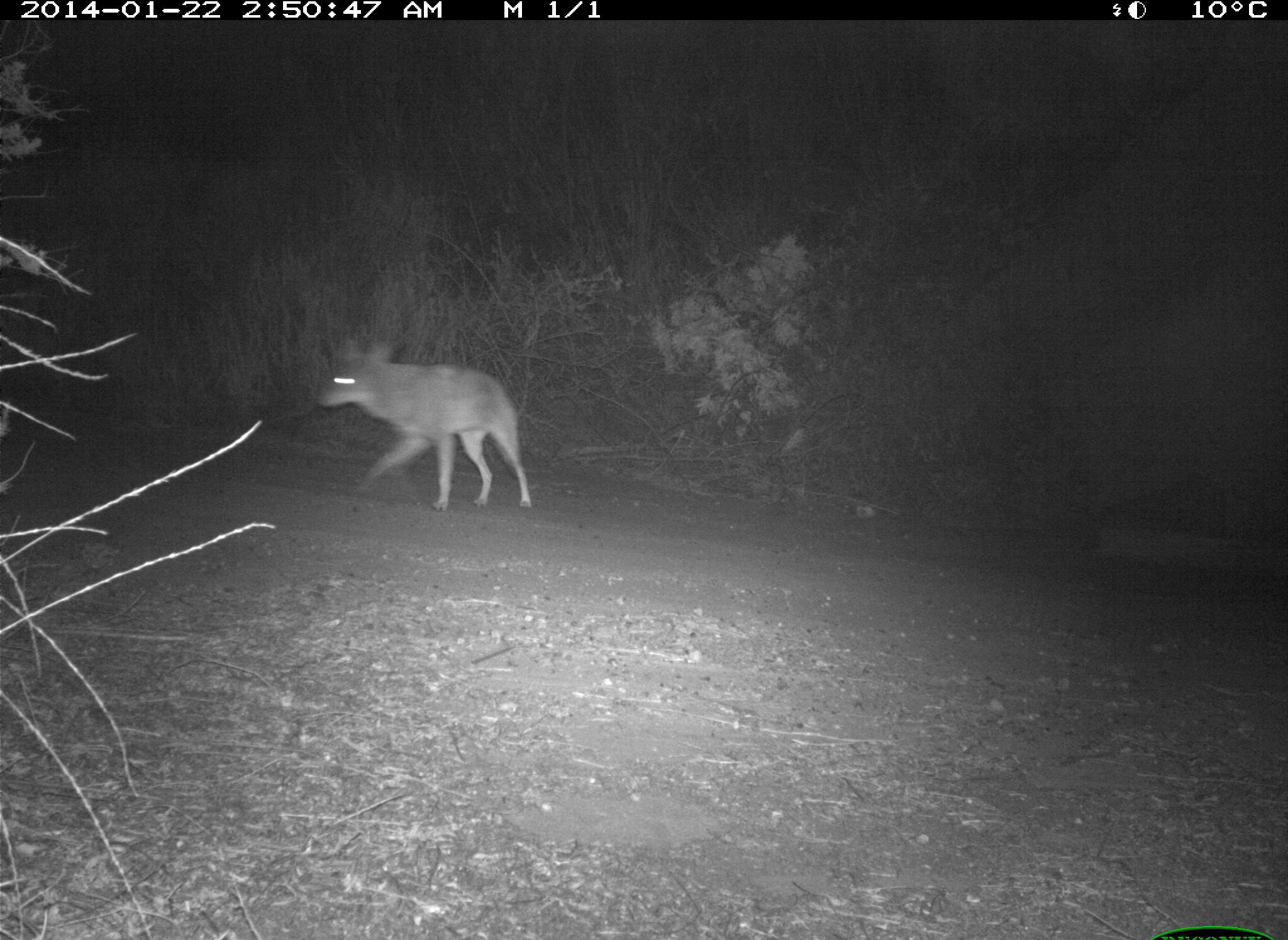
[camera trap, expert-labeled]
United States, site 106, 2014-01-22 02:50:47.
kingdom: Animalia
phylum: Chordata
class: Mammalia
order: Carnivora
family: Canidae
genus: Canis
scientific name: Canis latrans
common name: coyote